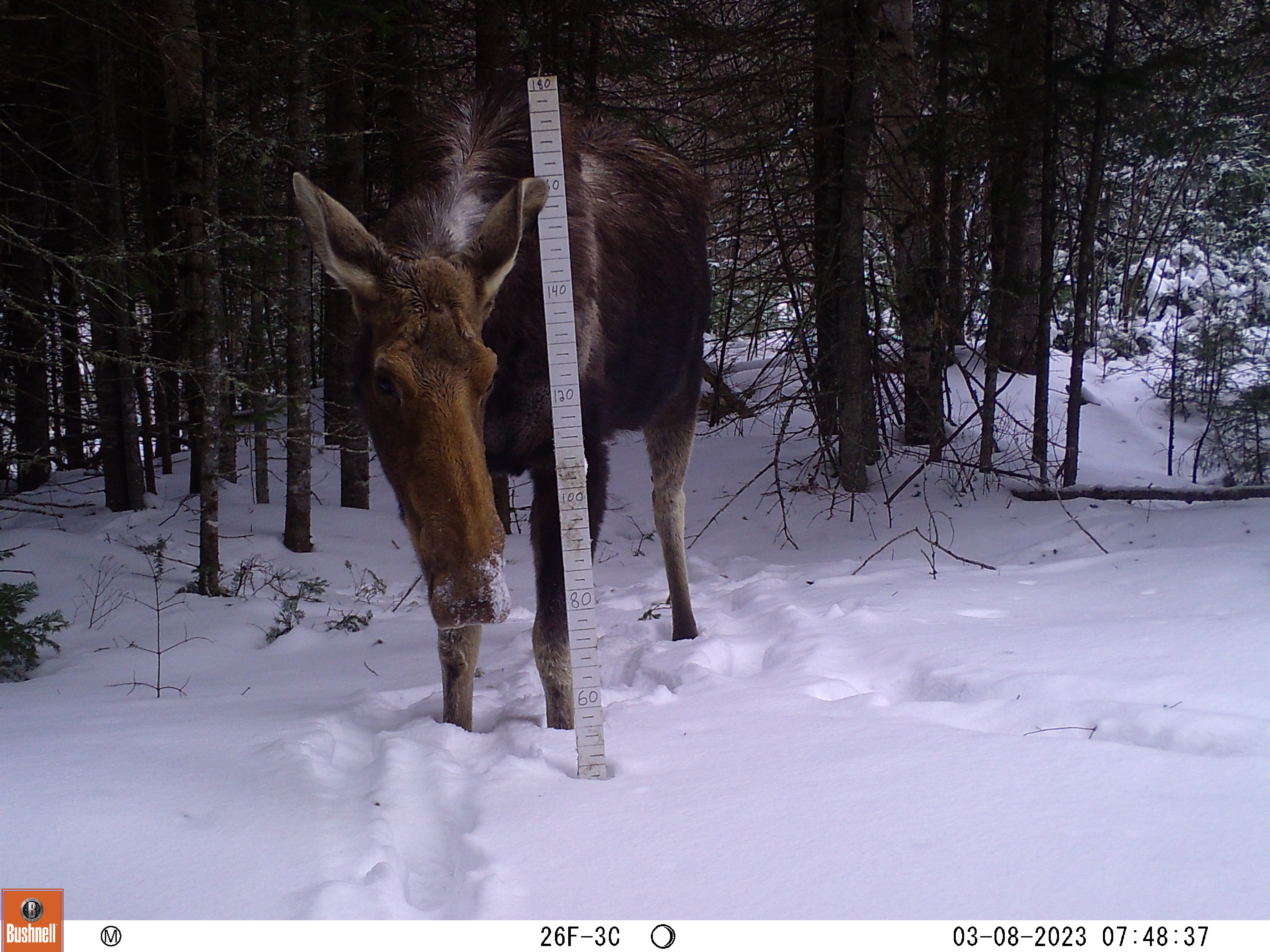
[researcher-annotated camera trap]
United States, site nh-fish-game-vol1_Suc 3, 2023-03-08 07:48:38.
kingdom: Animalia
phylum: Chordata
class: Mammalia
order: Artiodactyla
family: Cervidae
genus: Alces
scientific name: Alces alces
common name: moose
Moose (Alces alces).